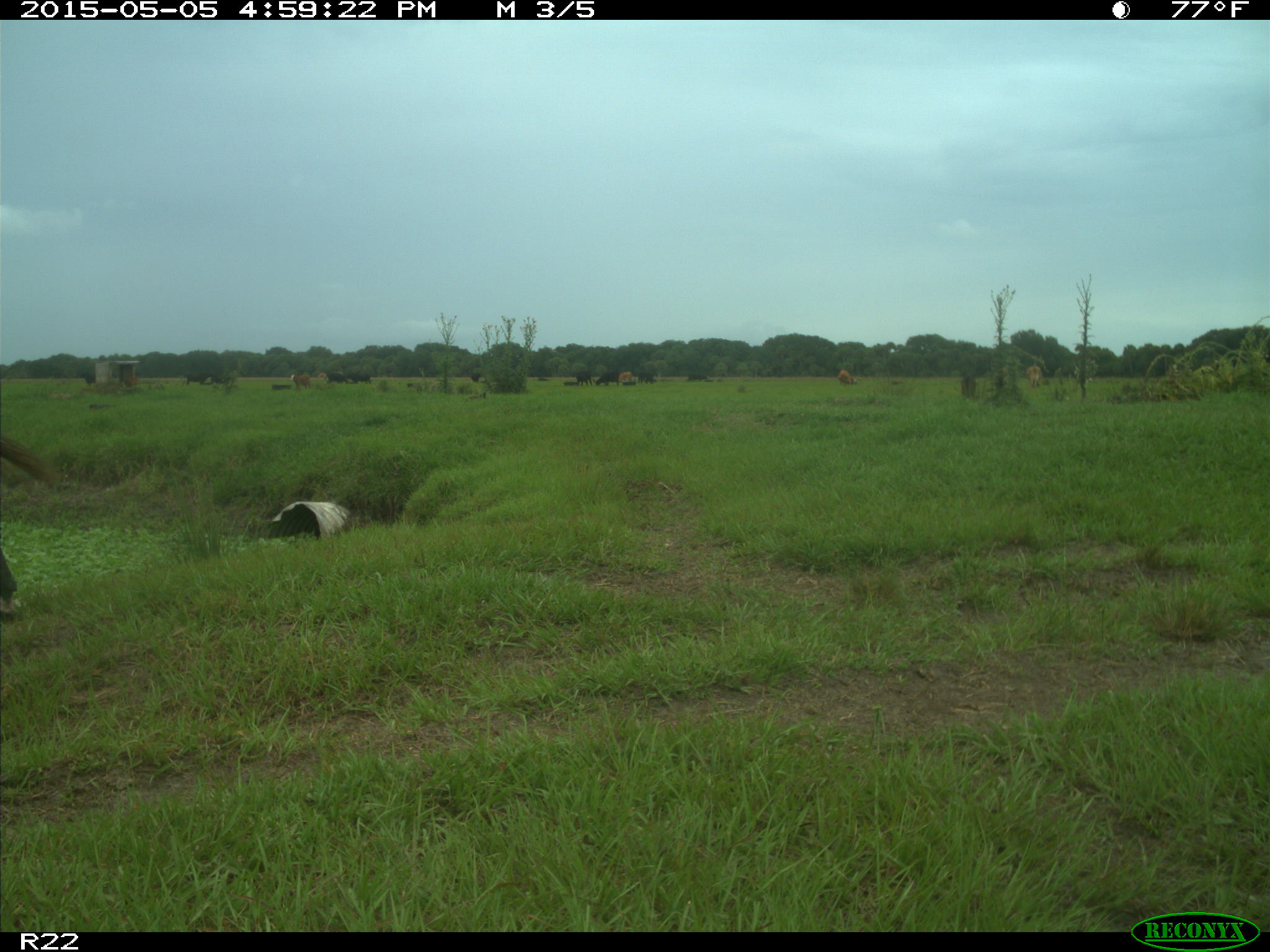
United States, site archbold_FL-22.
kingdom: Animalia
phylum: Chordata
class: Mammalia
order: Artiodactyla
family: Bovidae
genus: Bos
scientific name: Bos taurus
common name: domestic cow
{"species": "Bos taurus (domestic cow)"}